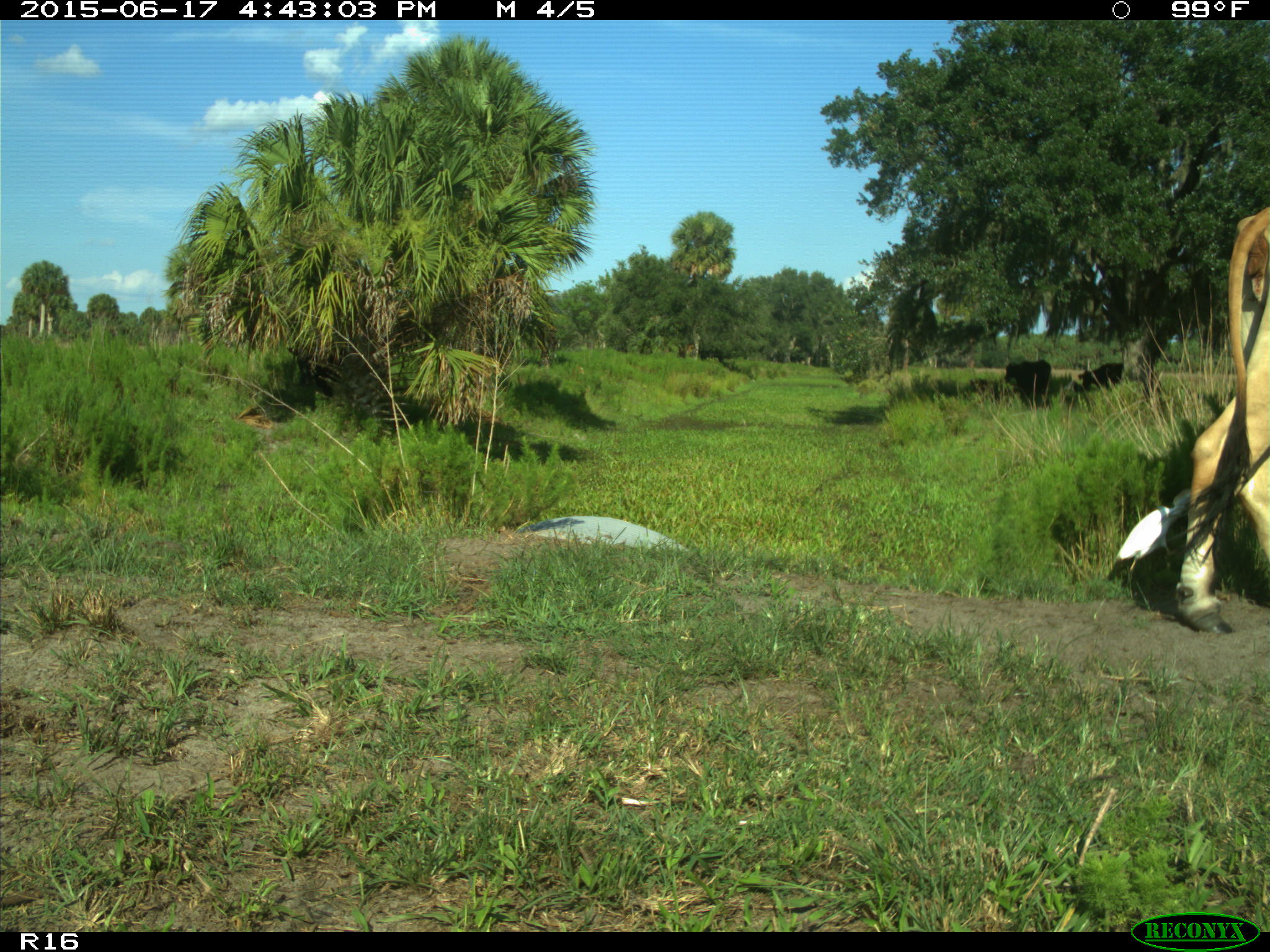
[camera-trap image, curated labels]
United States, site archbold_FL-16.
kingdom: Animalia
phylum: Chordata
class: Mammalia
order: Artiodactyla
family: Bovidae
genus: Bos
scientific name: Bos taurus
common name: domestic cow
Bos taurus (domestic cow).